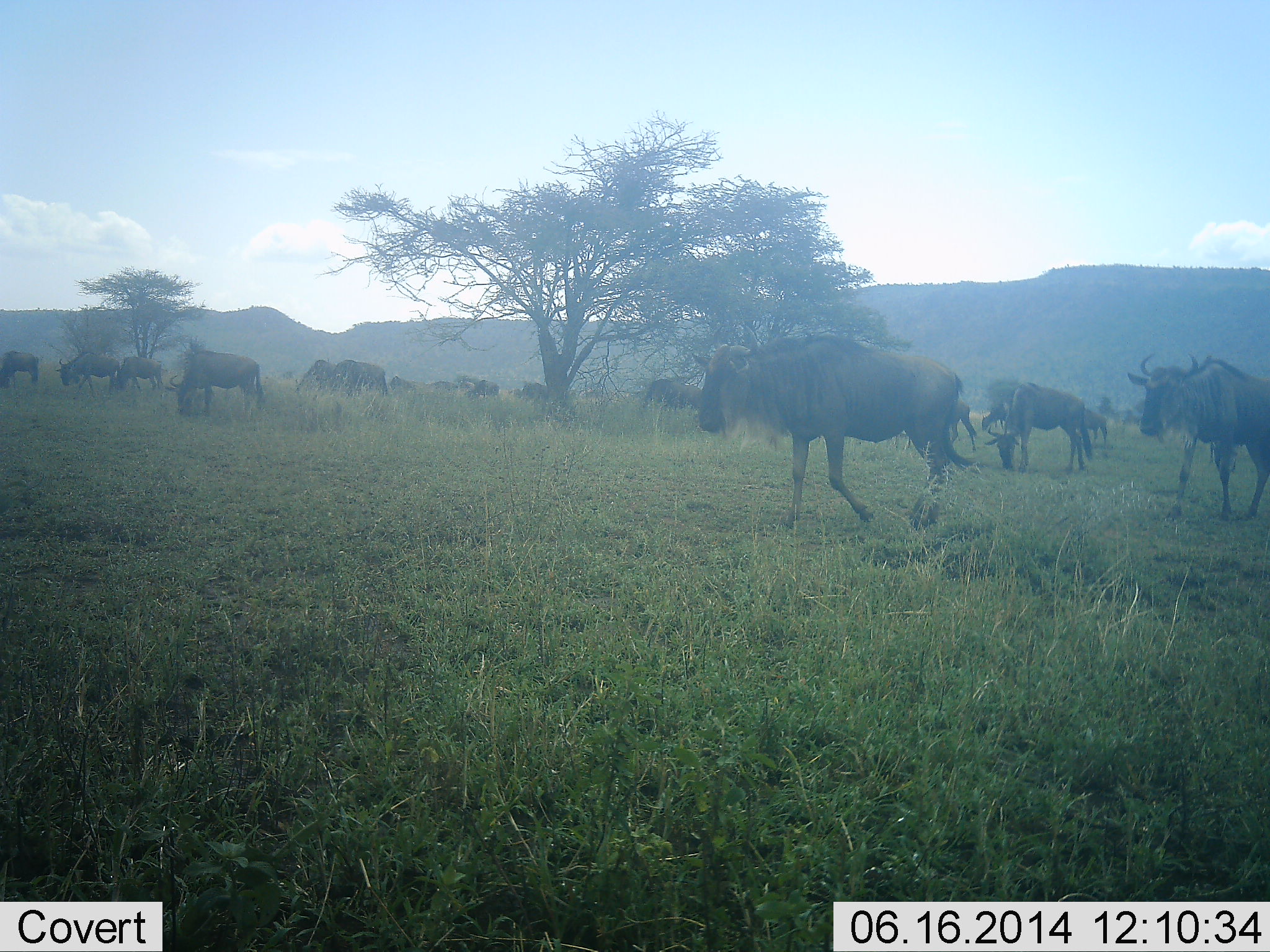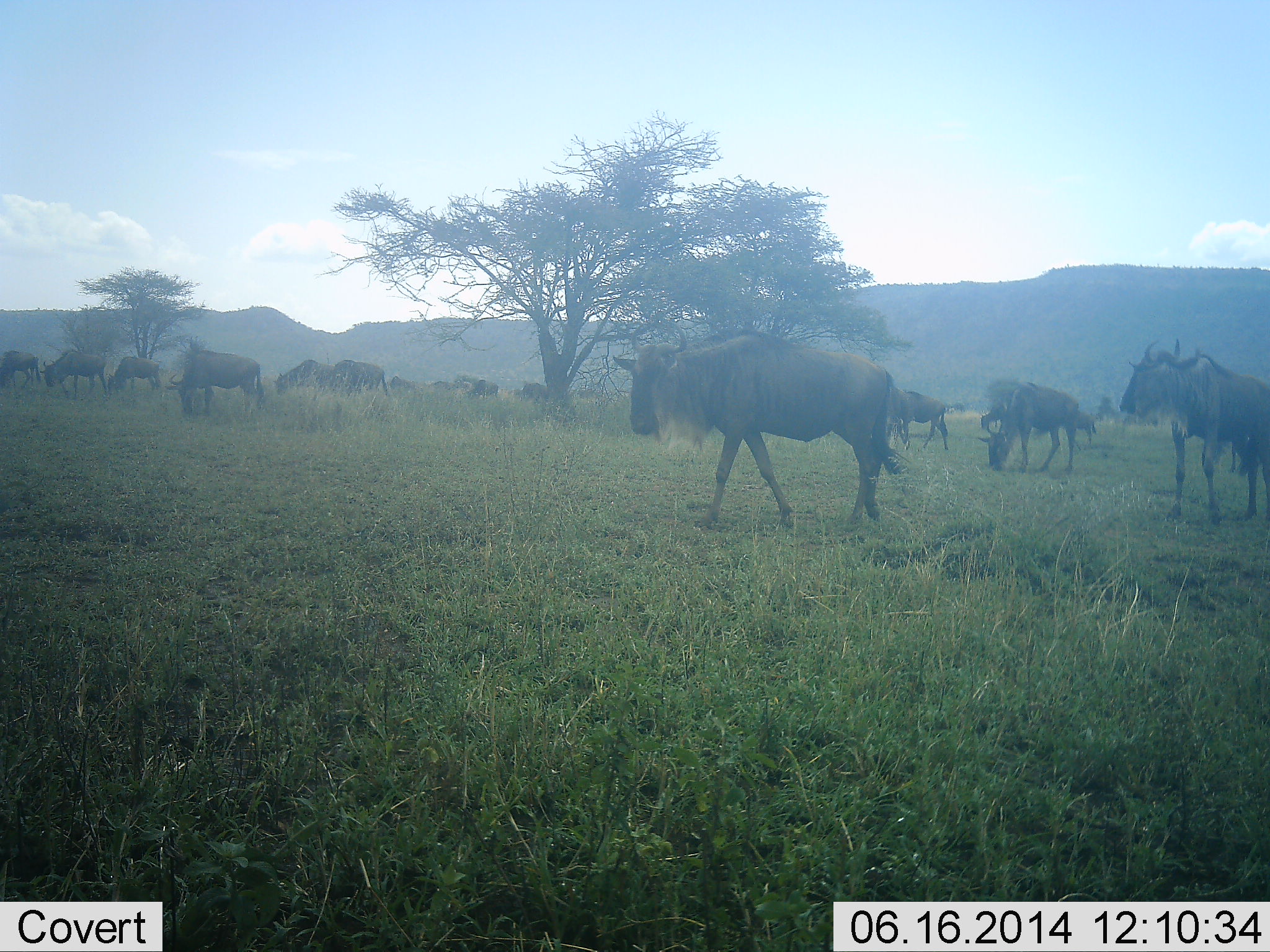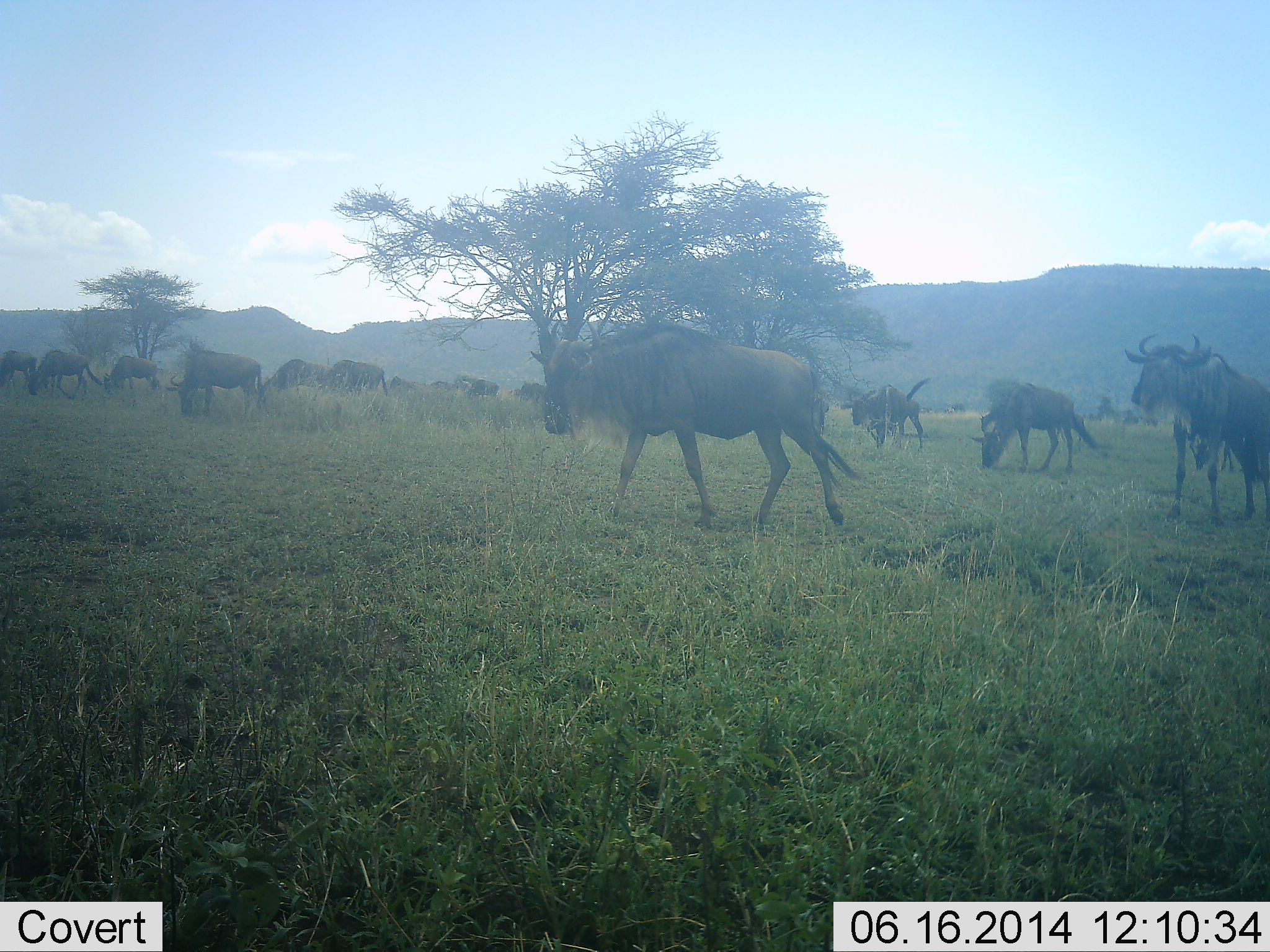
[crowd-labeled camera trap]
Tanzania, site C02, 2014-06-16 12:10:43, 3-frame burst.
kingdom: Animalia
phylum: Chordata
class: Mammalia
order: Artiodactyla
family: Bovidae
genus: Connochaetes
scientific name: Connochaetes taurinus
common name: blue wildebeest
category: wildebeest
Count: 11-50.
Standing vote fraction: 36%.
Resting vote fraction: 9%.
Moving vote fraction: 82%.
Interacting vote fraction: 0%.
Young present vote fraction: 0%.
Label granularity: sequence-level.